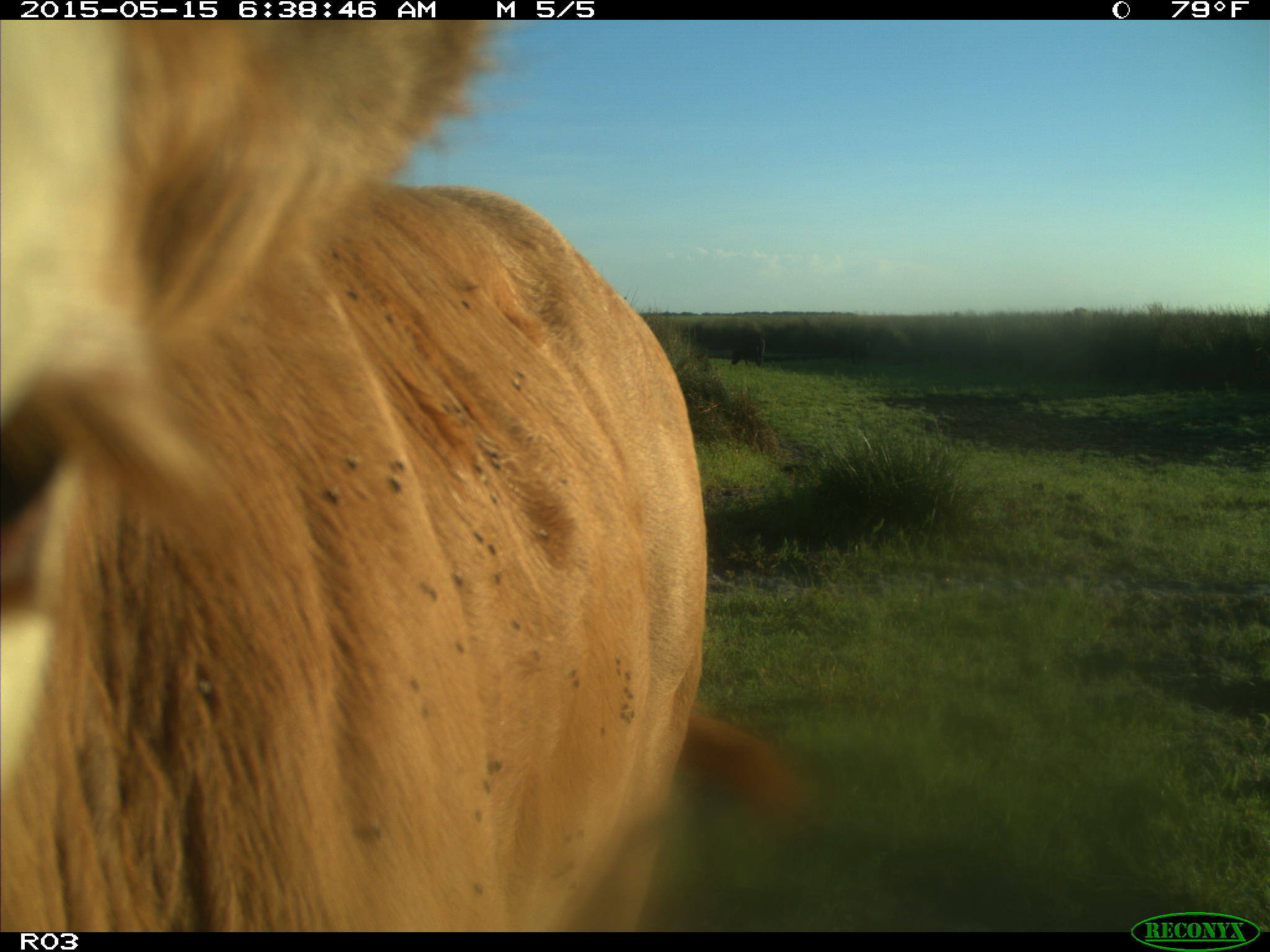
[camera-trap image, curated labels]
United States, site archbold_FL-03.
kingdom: Animalia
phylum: Chordata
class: Mammalia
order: Artiodactyla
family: Bovidae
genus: Bos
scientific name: Bos taurus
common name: domestic cow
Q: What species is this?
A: Bos taurus (domestic cow).